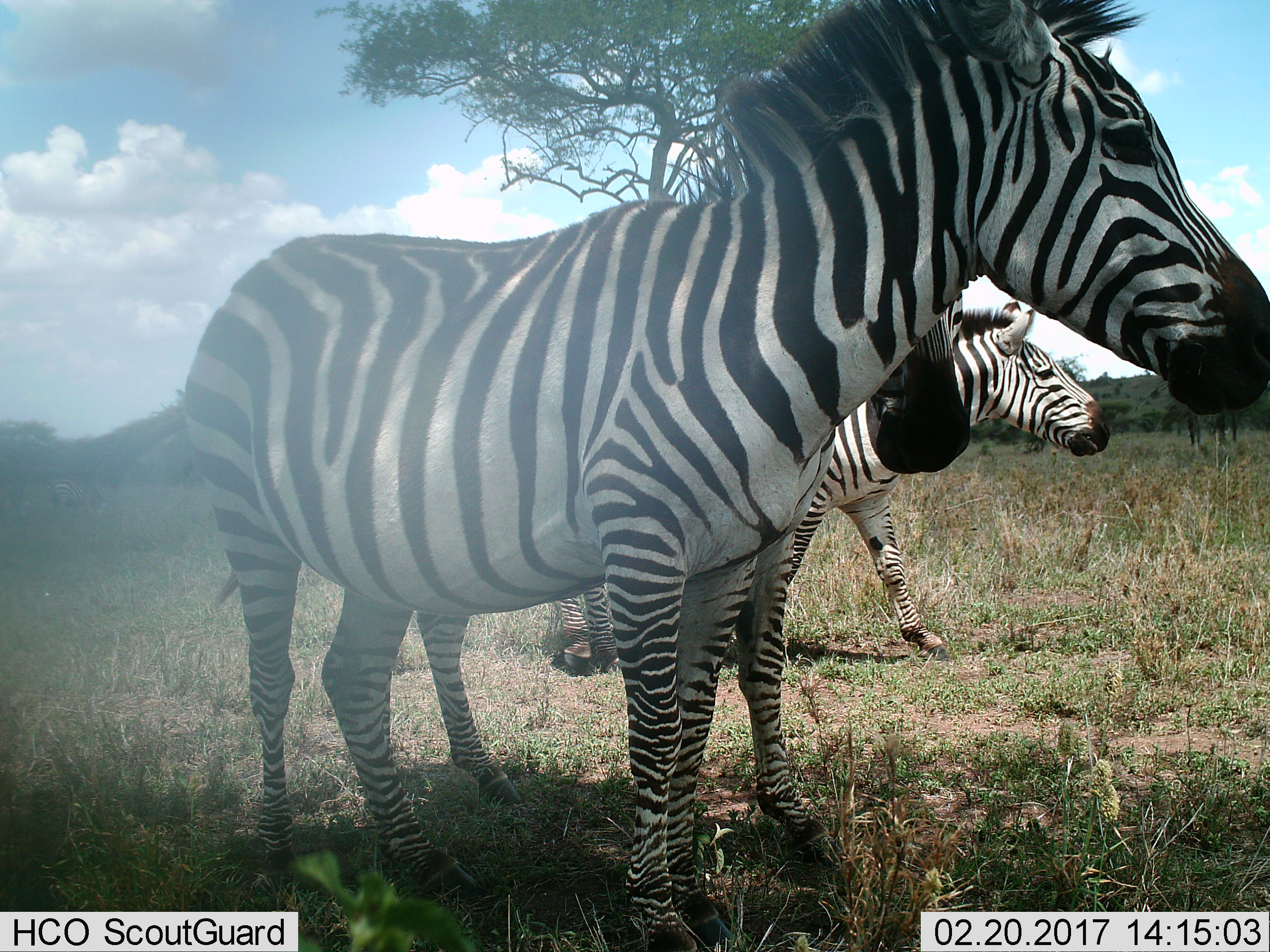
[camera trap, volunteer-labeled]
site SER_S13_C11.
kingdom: Animalia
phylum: Chordata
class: Mammalia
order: Perissodactyla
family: Equidae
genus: Equus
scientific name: Equus quagga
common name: plains zebra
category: zebraplains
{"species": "zebraplains (plains zebra) (Equus quagga)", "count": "3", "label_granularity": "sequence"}